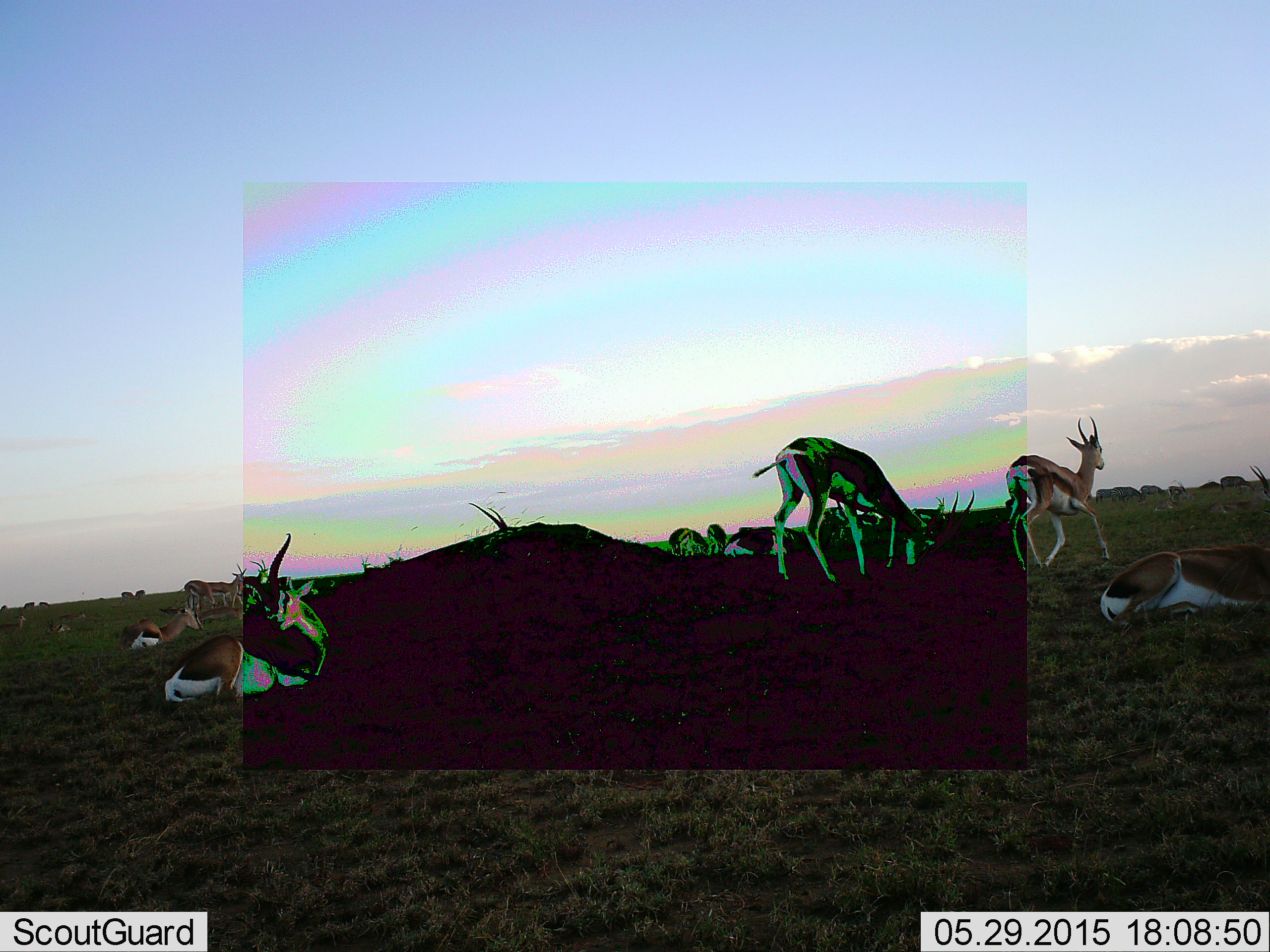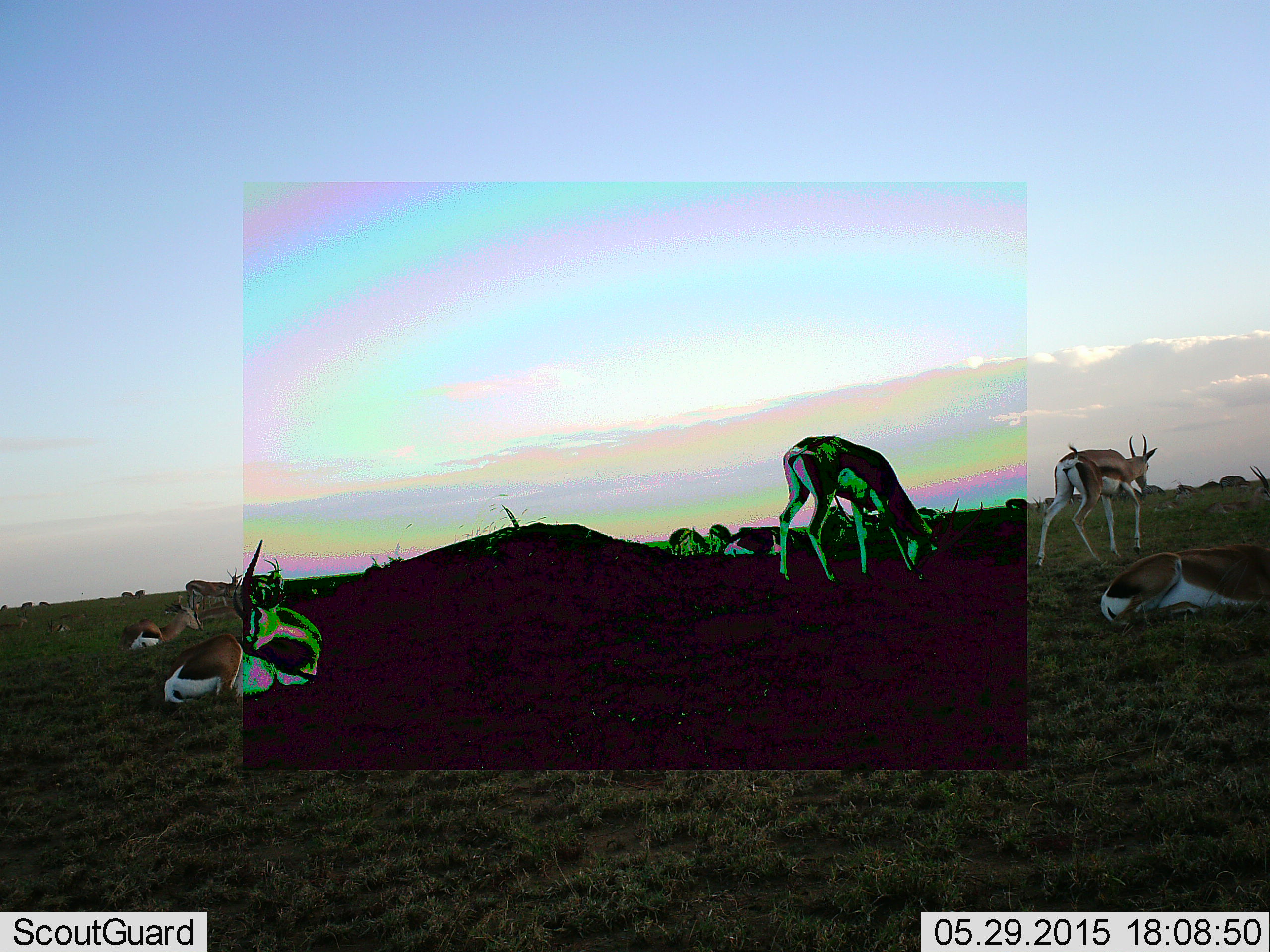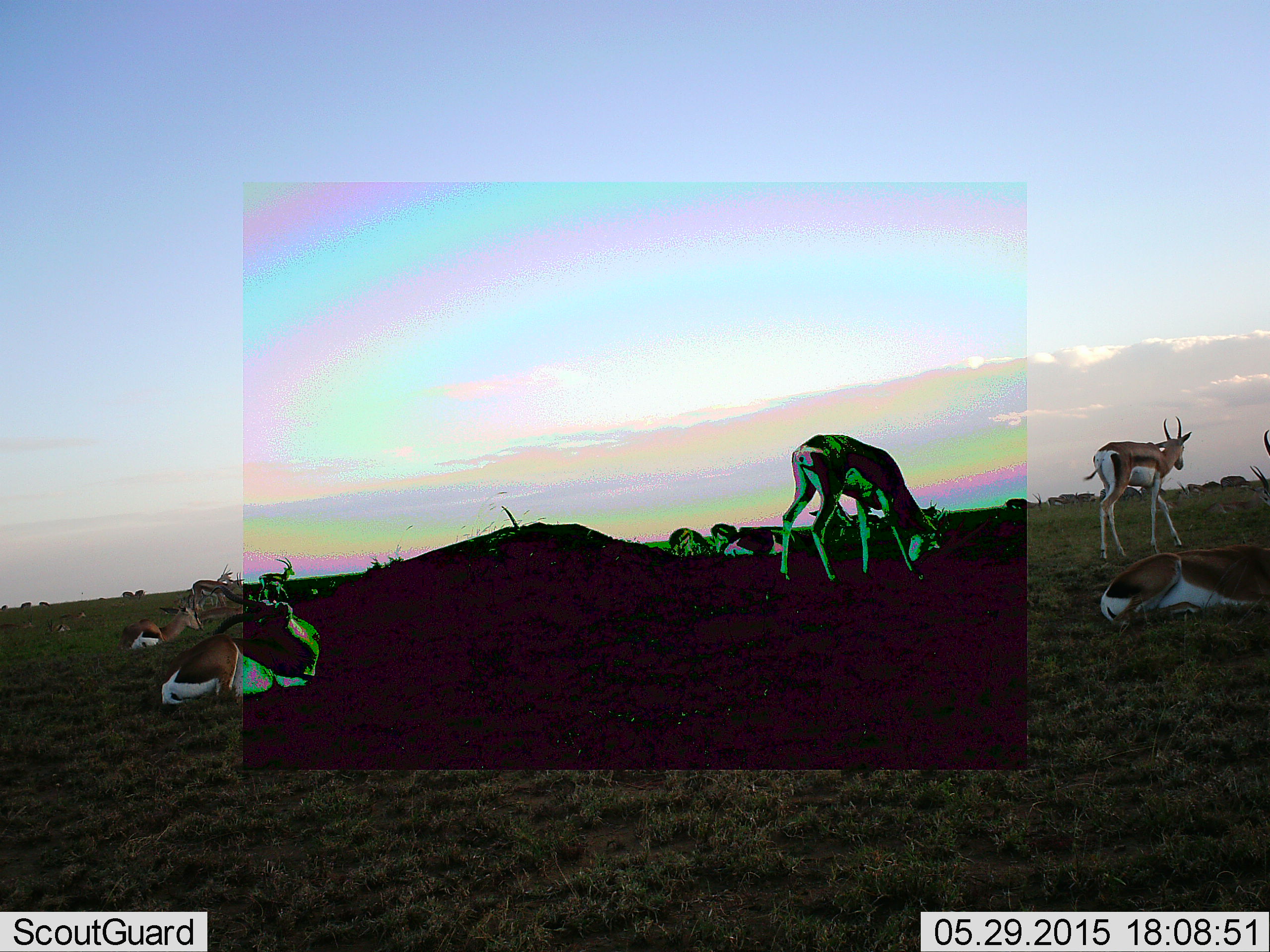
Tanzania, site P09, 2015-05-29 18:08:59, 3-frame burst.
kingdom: Animalia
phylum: Chordata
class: Mammalia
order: Artiodactyla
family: Bovidae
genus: Eudorcas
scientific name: Eudorcas thomsonii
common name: thomson's gazelle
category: gazellethomsons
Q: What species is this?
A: Gazellethomsons (thomson's gazelle) (Eudorcas thomsonii).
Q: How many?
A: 9.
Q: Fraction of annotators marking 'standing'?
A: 55%.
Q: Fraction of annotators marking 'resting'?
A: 91%.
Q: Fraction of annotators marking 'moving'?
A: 36%.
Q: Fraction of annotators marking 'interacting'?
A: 0%.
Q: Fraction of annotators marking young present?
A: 0%.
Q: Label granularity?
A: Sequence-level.